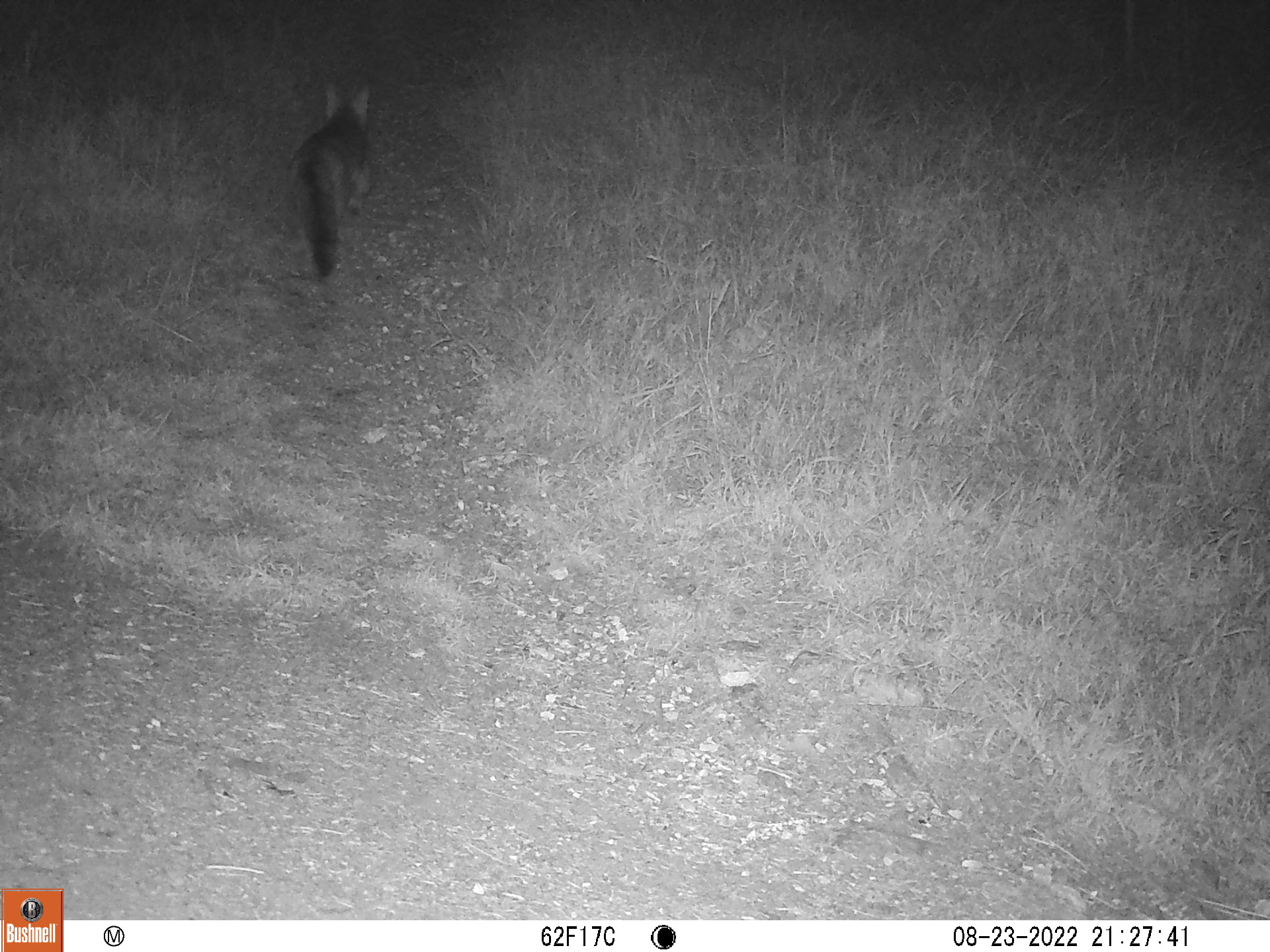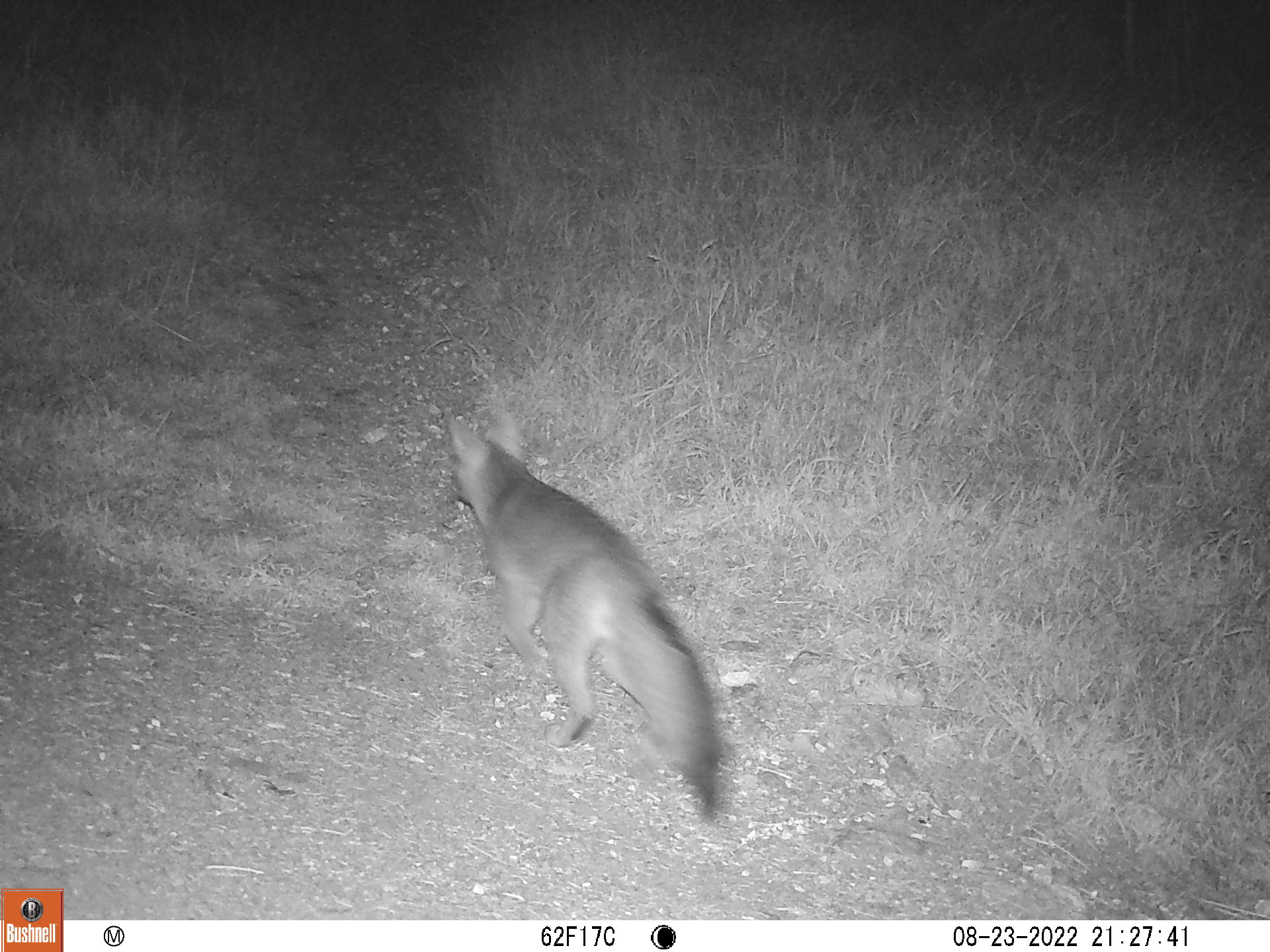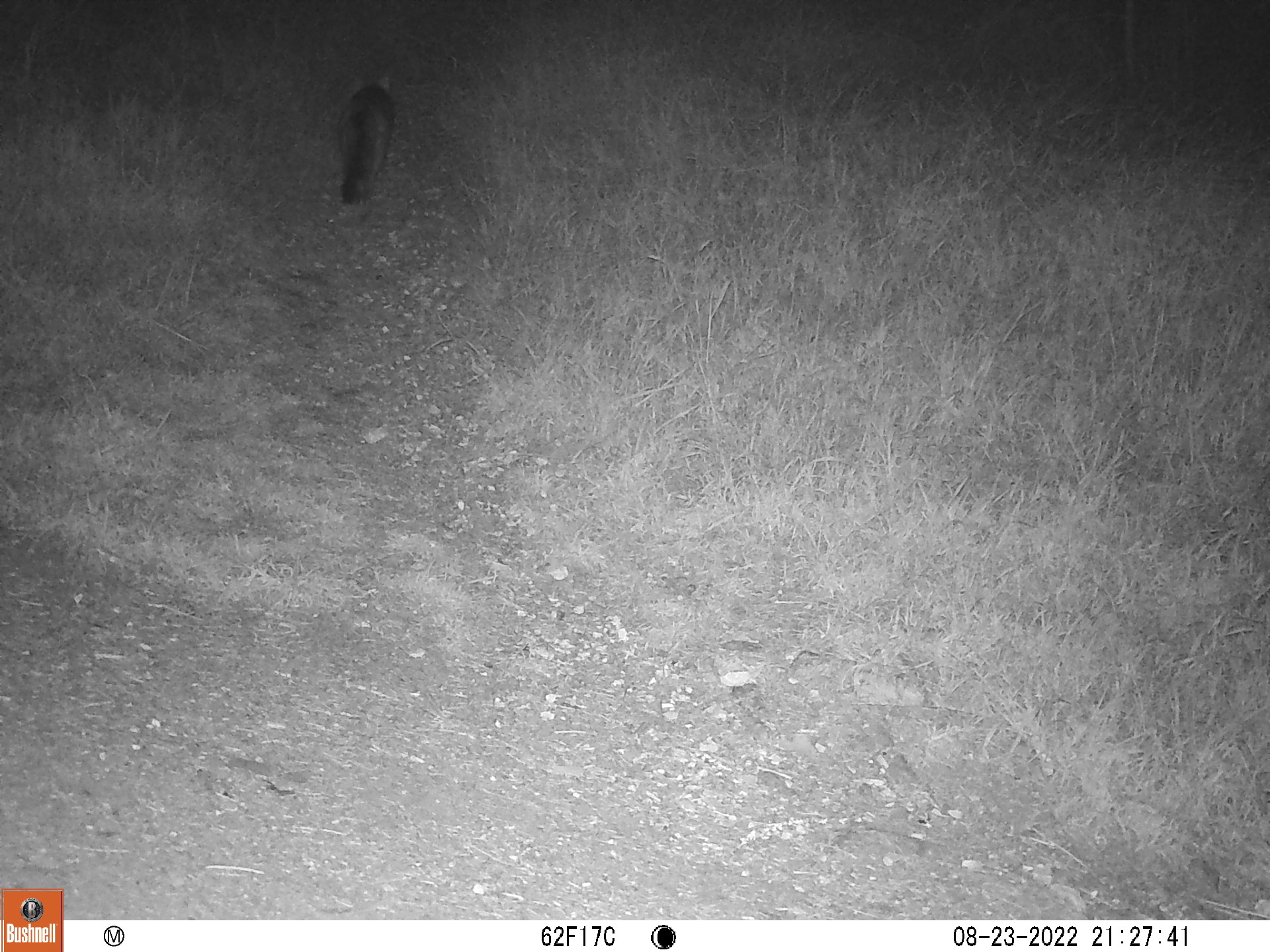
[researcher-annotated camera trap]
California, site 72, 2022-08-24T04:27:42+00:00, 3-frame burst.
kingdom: Animalia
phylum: Chordata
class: Mammalia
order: Carnivora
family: Canidae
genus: Urocyon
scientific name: Urocyon cinereoargenteus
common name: gray fox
Gray fox (Urocyon cinereoargenteus).